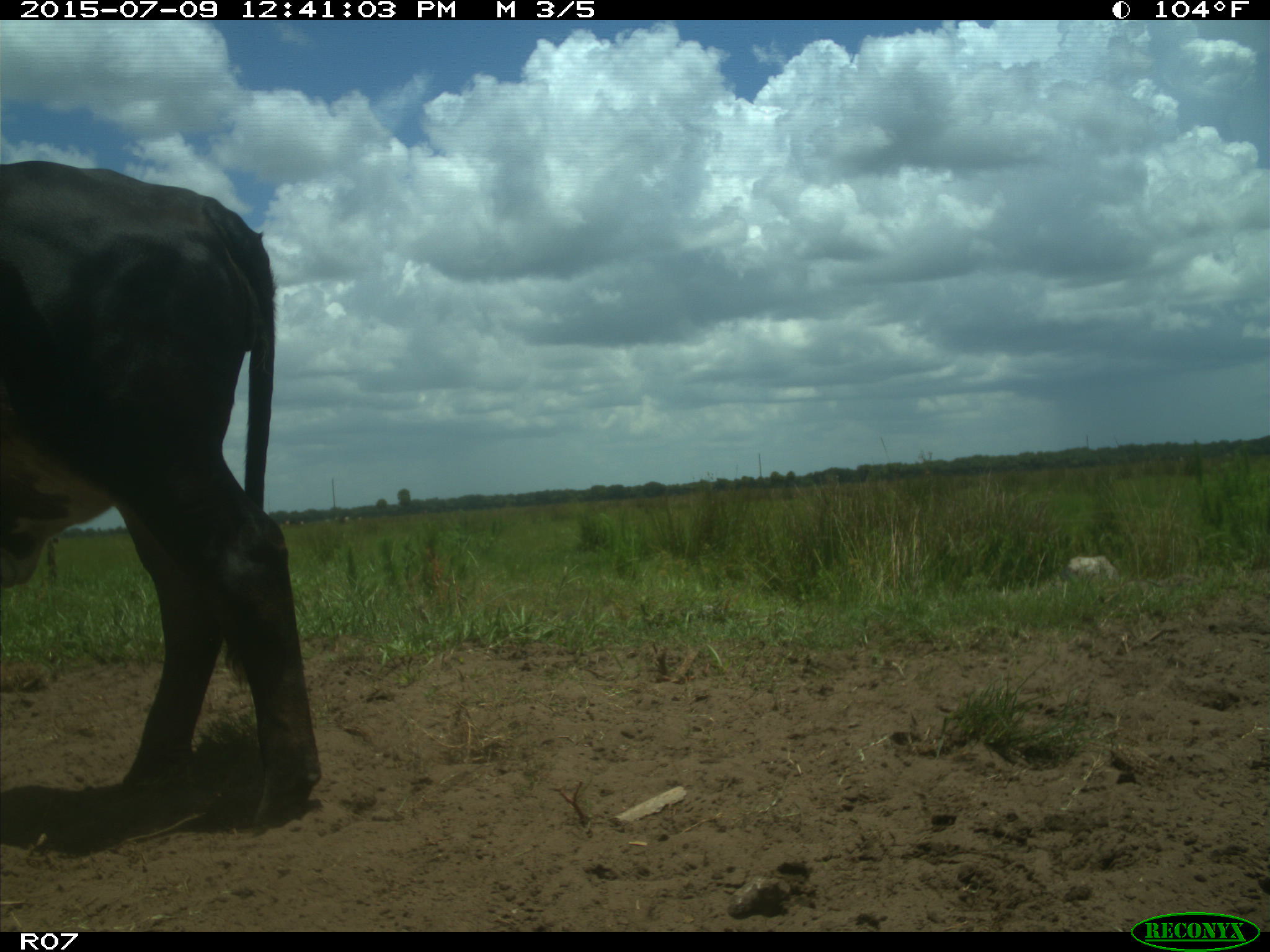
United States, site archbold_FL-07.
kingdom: Animalia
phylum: Chordata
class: Mammalia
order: Artiodactyla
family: Bovidae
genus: Bos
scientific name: Bos taurus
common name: domestic cow